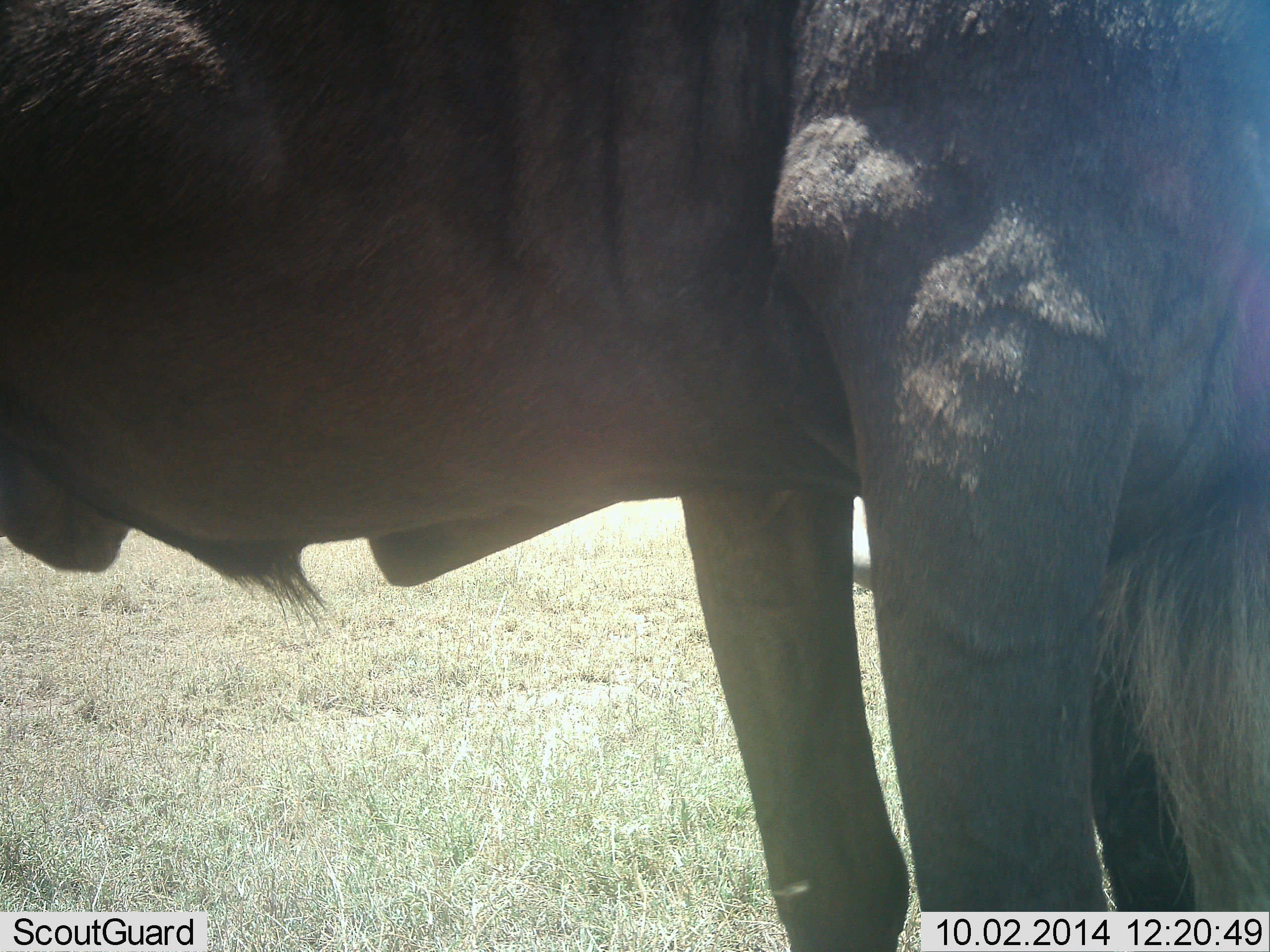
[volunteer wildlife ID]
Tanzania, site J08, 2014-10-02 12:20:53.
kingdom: Animalia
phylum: Chordata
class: Mammalia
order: Artiodactyla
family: Bovidae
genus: Connochaetes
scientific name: Connochaetes taurinus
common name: blue wildebeest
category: wildebeest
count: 1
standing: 100%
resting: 0%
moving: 0%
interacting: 10%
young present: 0%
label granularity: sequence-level